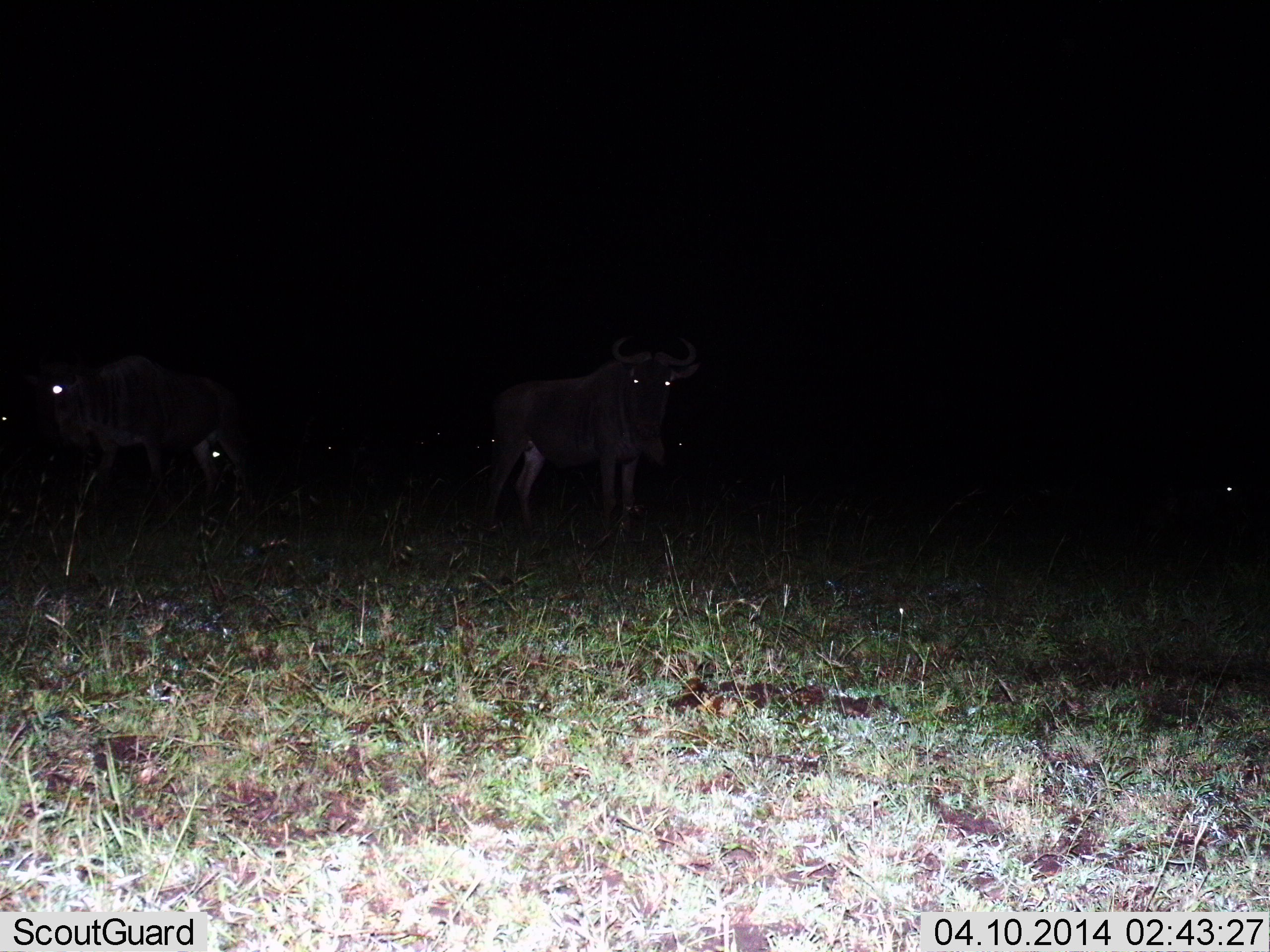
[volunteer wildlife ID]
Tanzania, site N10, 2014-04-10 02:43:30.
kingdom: Animalia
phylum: Chordata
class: Mammalia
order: Artiodactyla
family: Bovidae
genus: Connochaetes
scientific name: Connochaetes taurinus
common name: blue wildebeest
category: wildebeest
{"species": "wildebeest (blue wildebeest) (Connochaetes taurinus)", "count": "6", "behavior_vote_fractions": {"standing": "90%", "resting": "10%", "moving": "10%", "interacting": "0%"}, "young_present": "0%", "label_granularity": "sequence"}